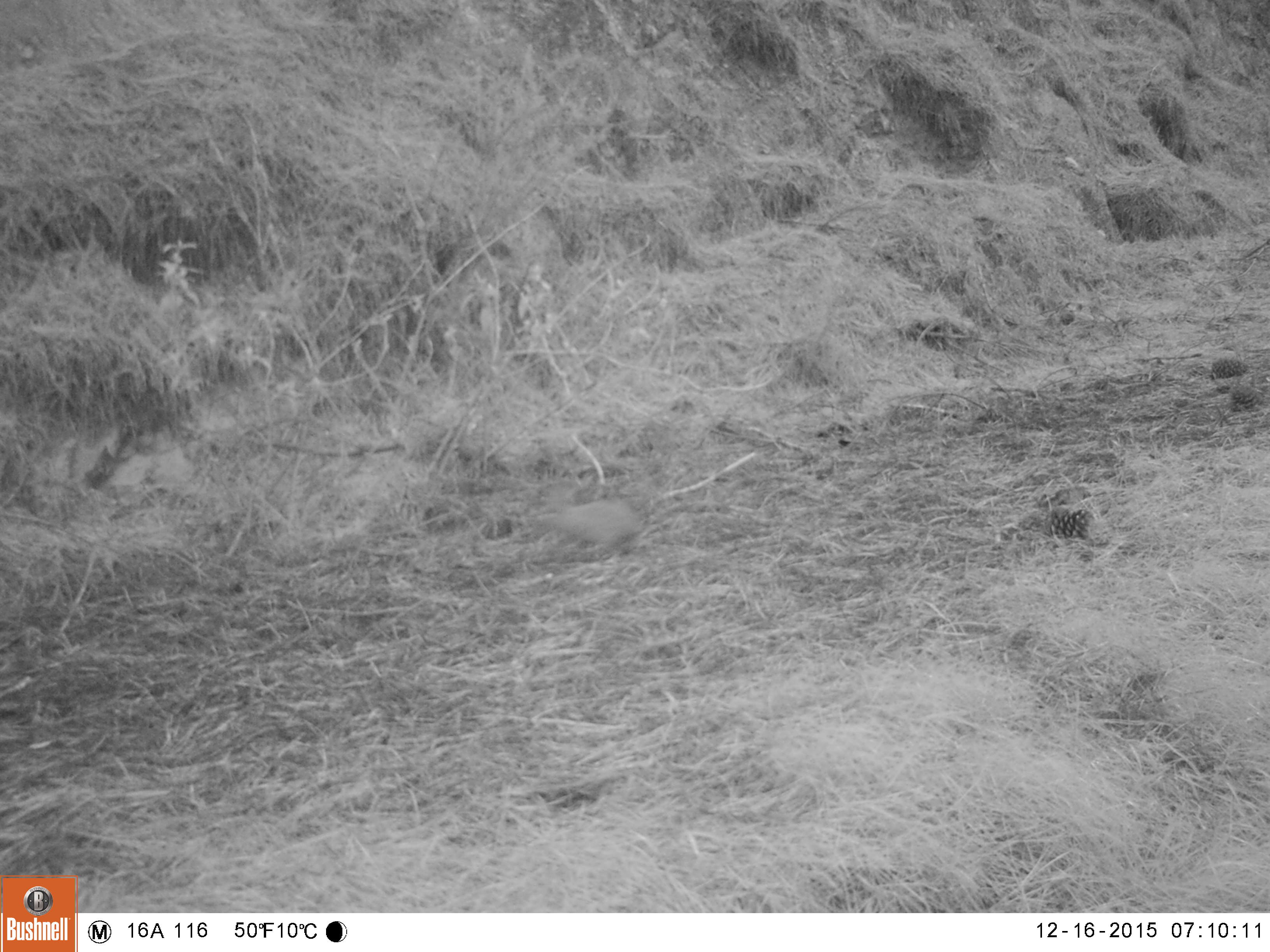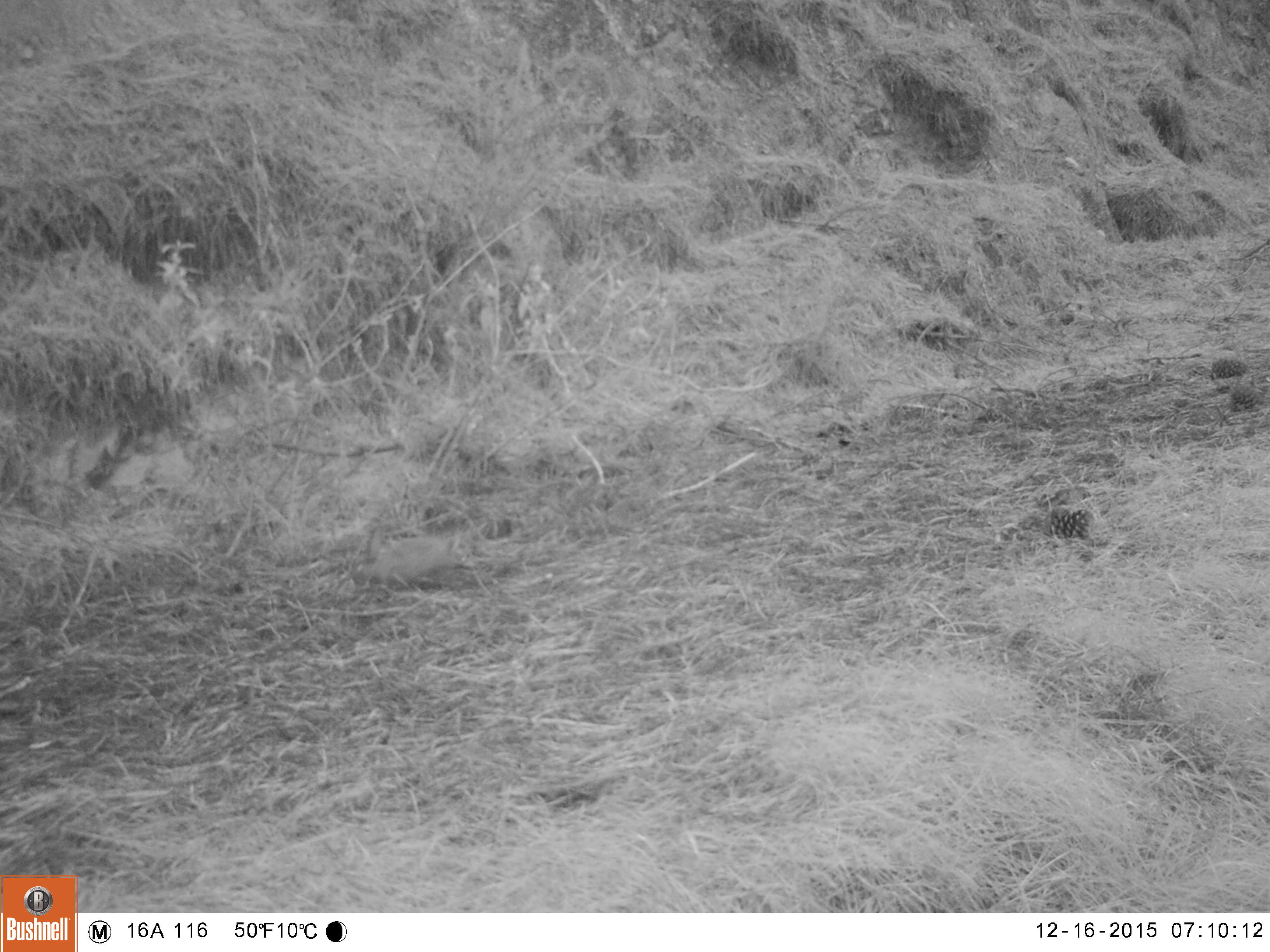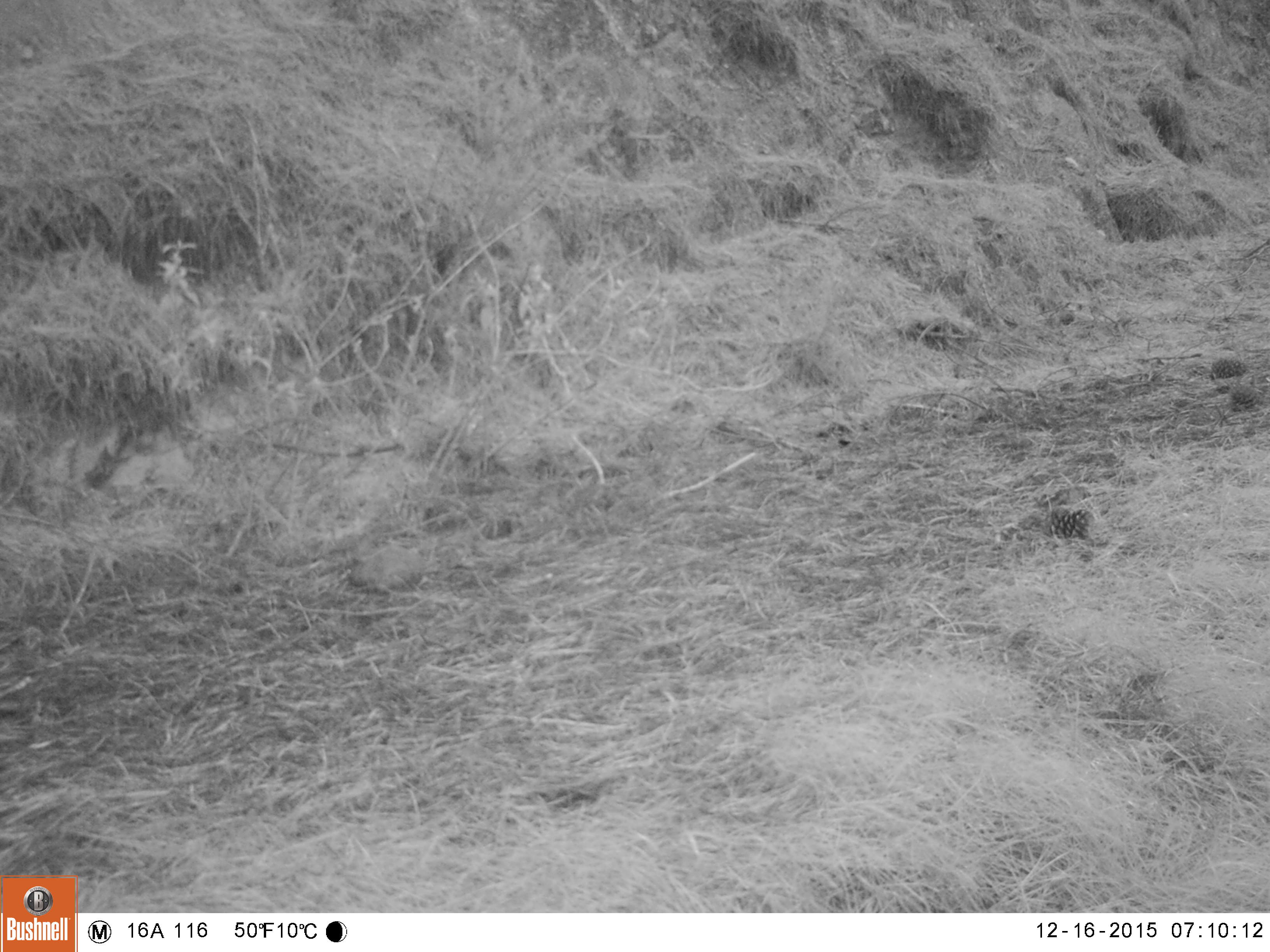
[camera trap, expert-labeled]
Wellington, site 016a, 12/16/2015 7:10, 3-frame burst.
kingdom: Animalia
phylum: Chordata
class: Aves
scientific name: Aves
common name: bird